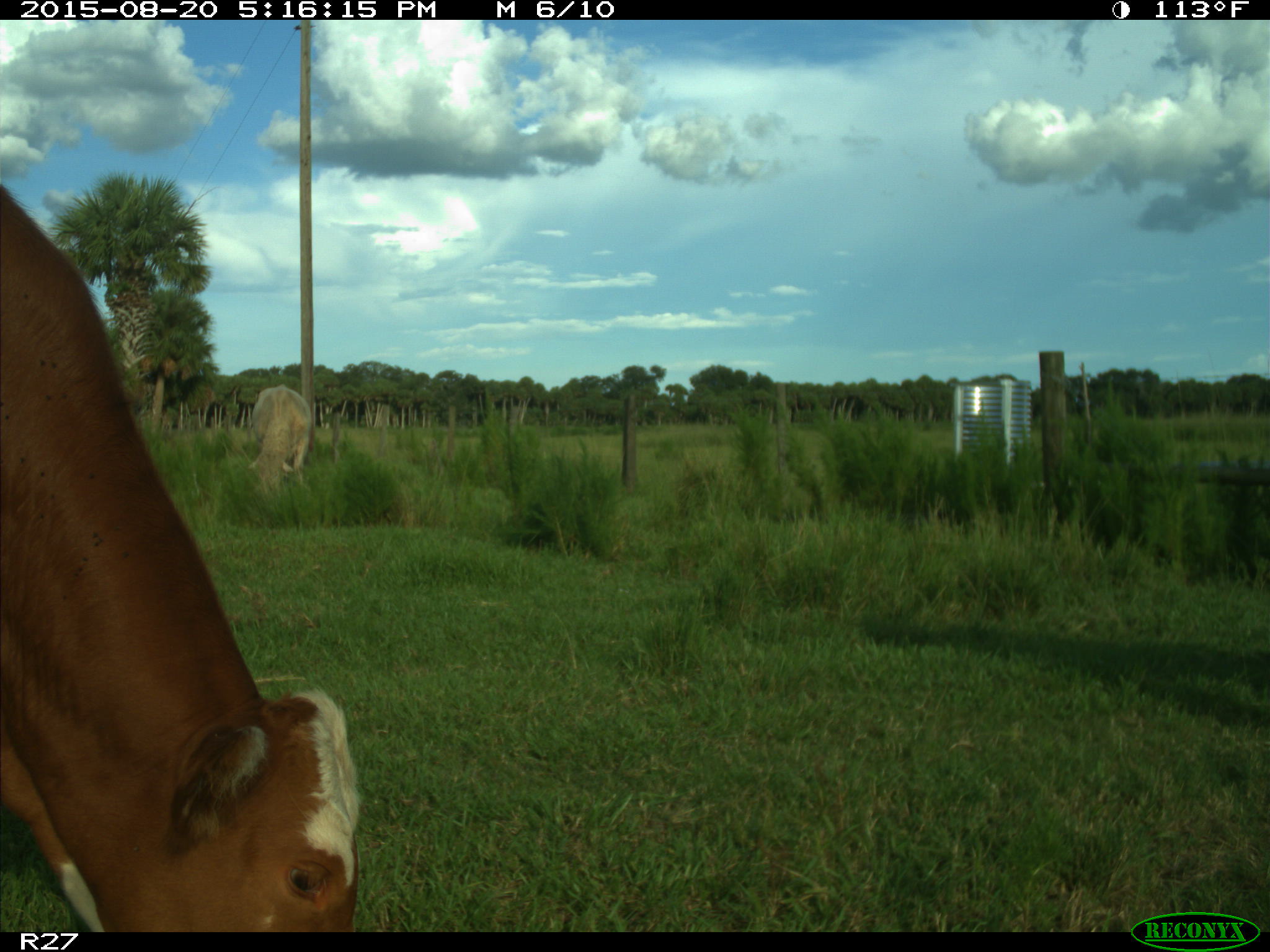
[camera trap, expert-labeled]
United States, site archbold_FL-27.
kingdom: Animalia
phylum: Chordata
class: Mammalia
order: Artiodactyla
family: Bovidae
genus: Bos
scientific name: Bos taurus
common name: domestic cow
Bos taurus (domestic cow).